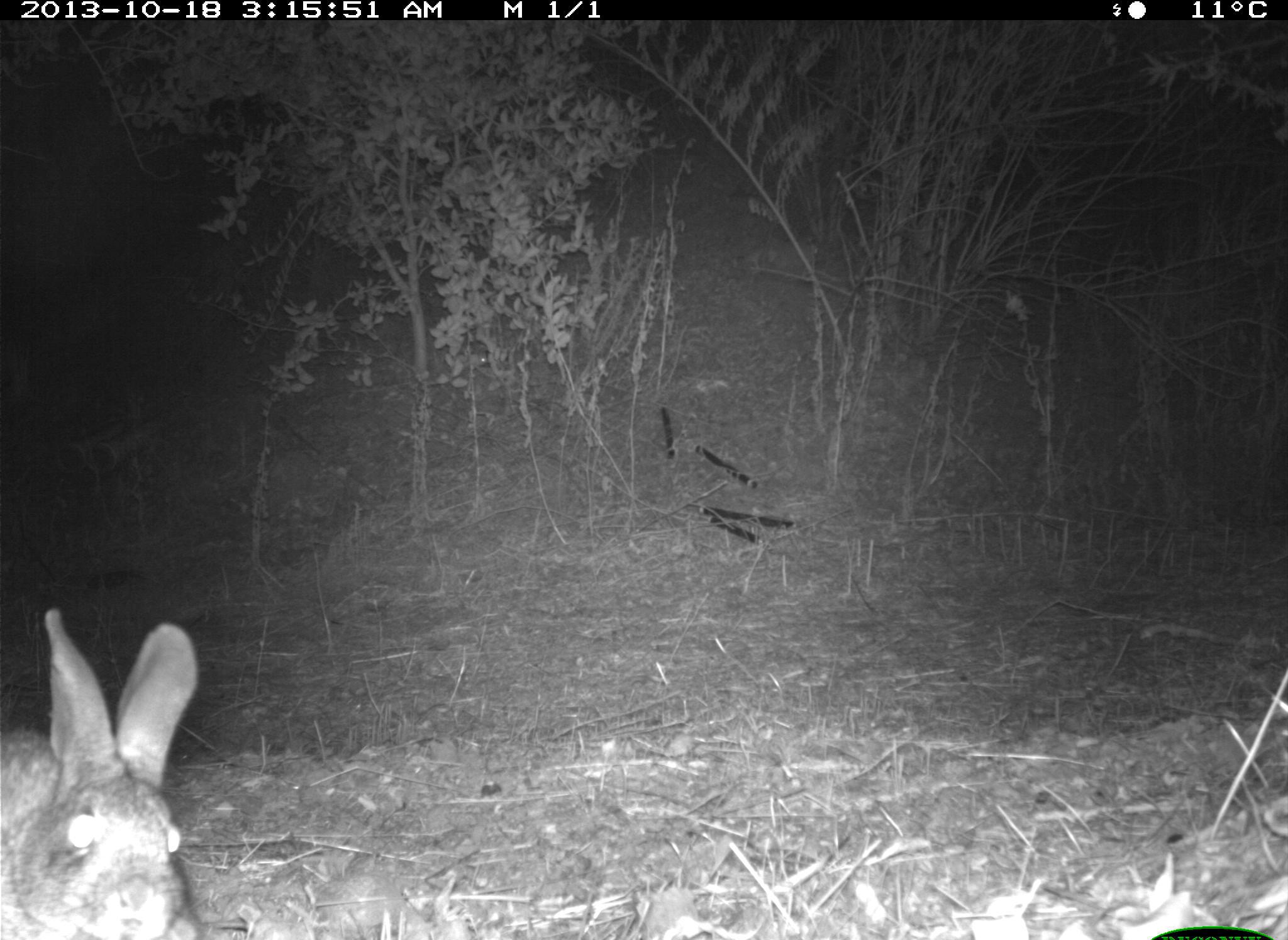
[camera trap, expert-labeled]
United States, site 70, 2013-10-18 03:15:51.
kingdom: Animalia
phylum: Chordata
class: Mammalia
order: Lagomorpha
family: Leporidae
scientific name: Leporidae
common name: rabbits and hares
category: rabbit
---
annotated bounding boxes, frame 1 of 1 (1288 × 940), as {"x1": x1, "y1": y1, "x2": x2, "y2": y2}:
rabbit: {"x1": 0, "y1": 607, "x2": 204, "y2": 940}